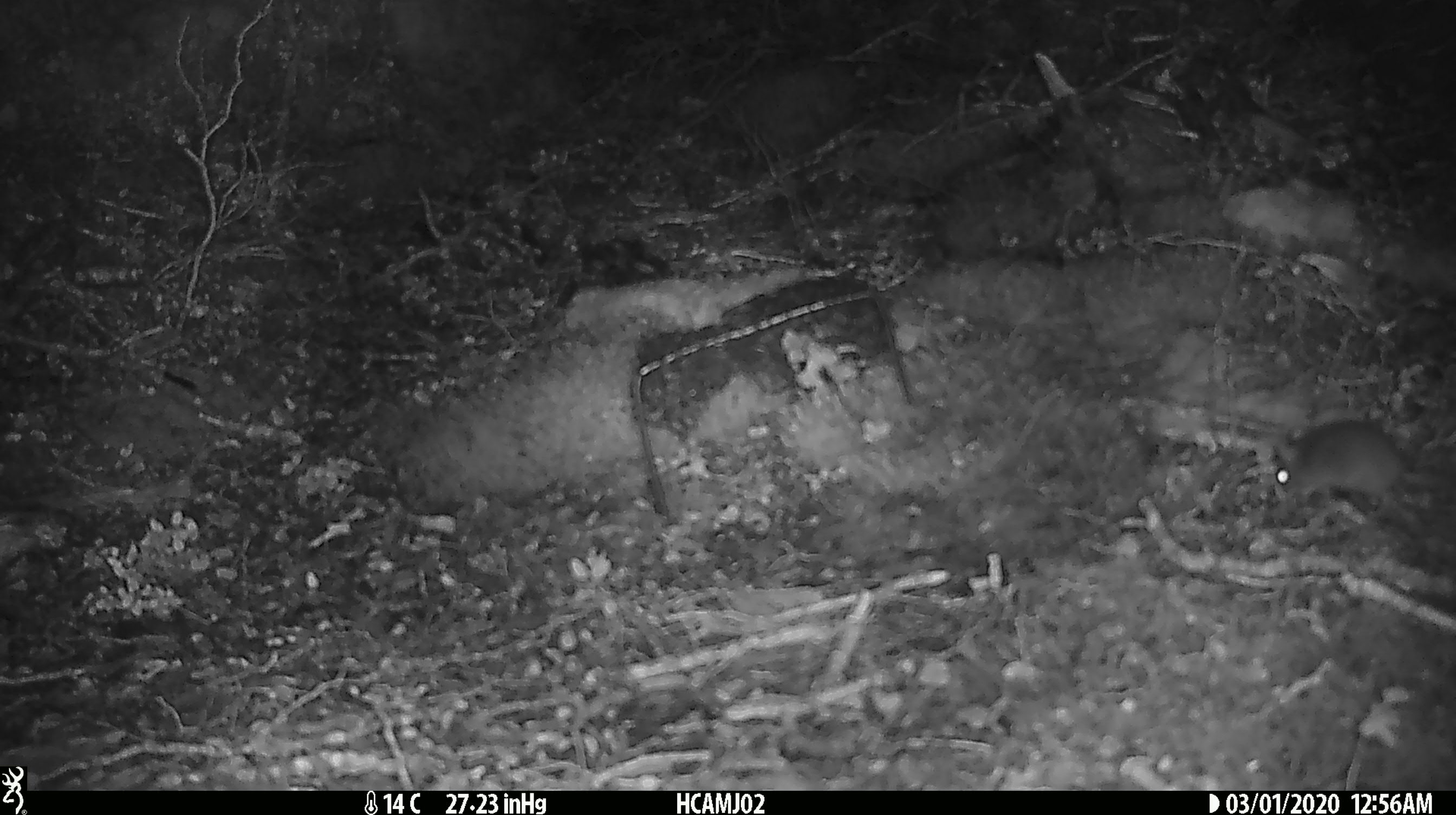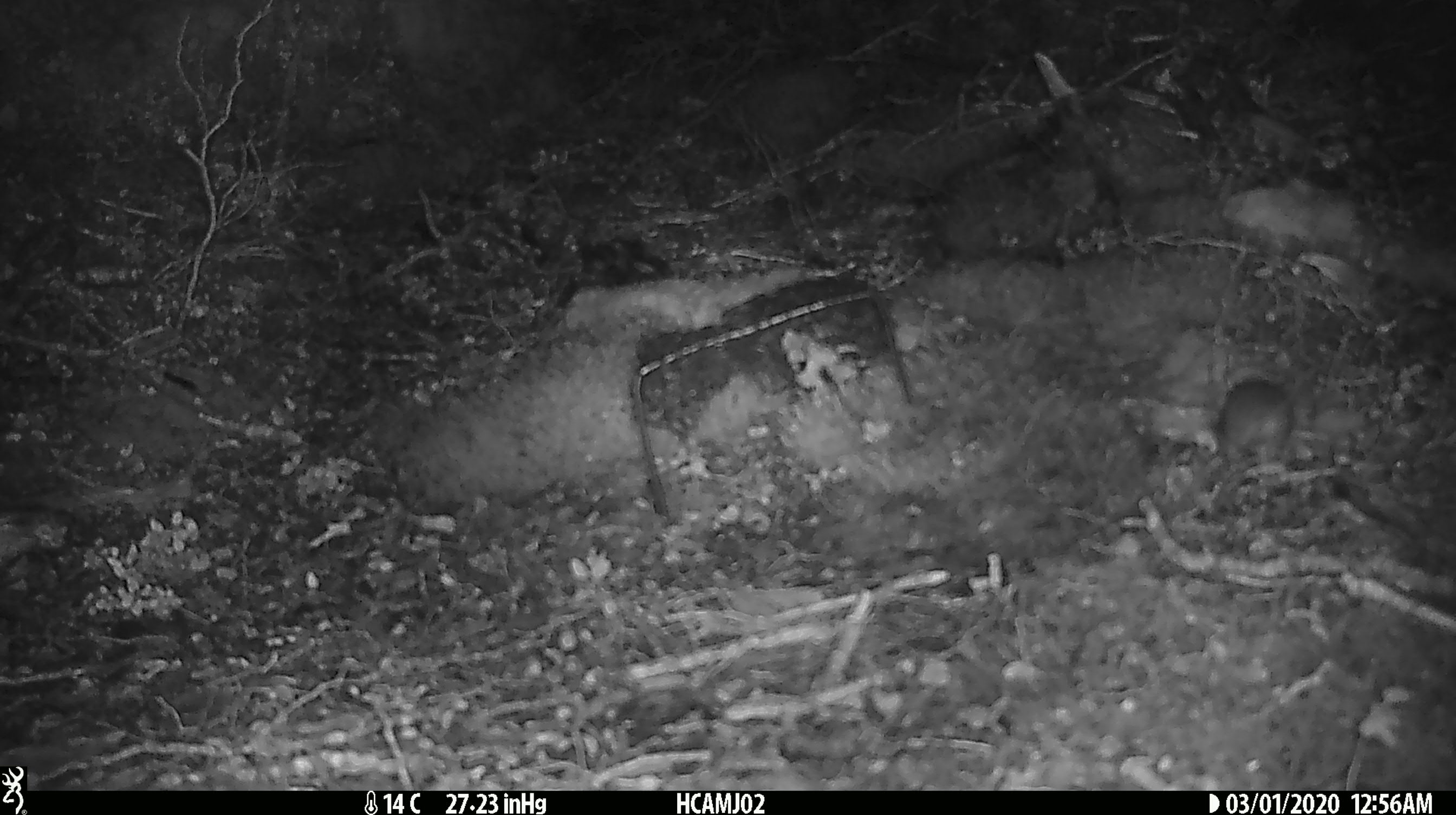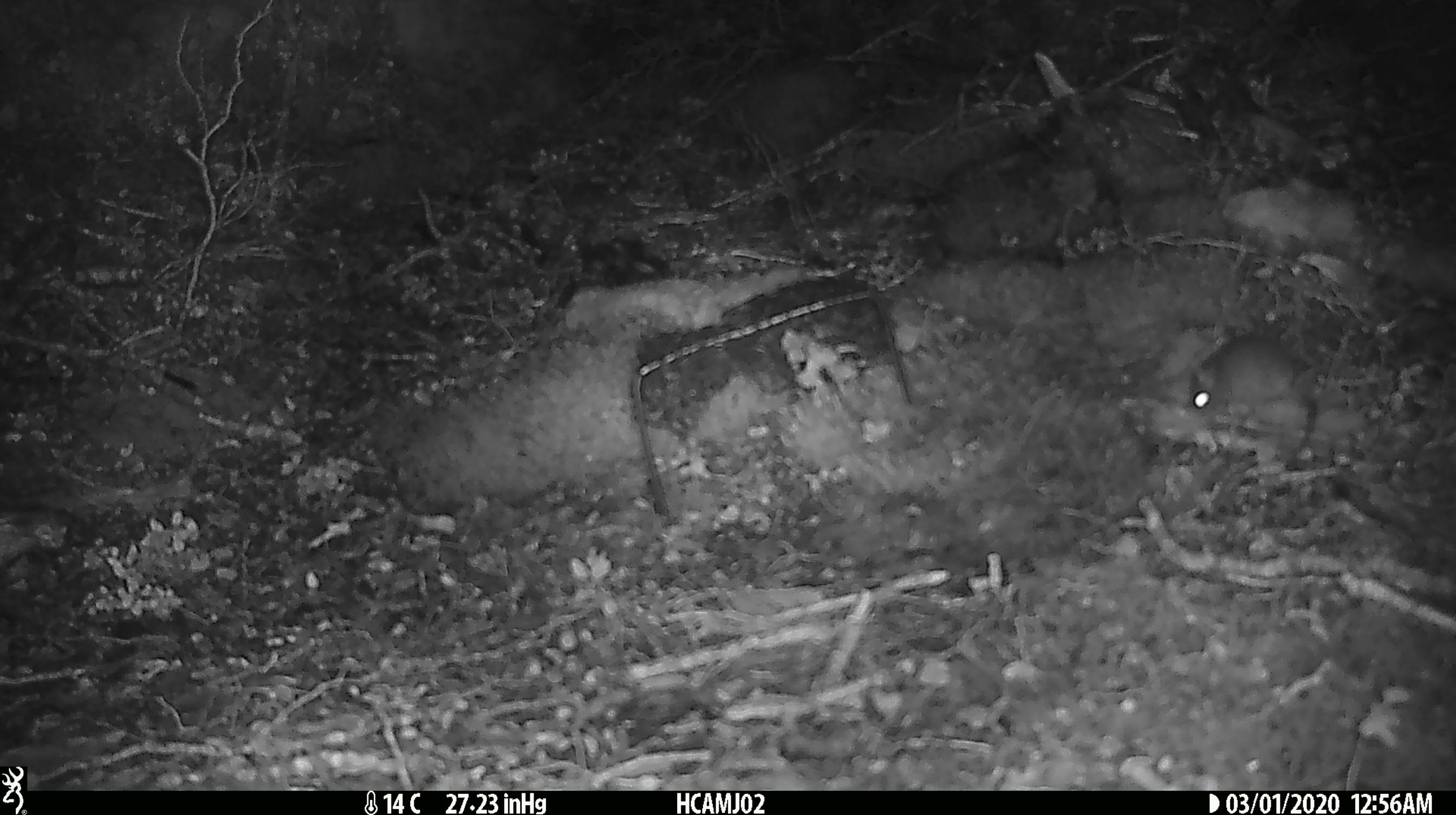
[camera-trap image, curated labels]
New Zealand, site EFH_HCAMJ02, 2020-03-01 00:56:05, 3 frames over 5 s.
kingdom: Animalia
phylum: Chordata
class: Mammalia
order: Rodentia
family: Muridae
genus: Mus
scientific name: Mus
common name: mouse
Mouse (Mus).